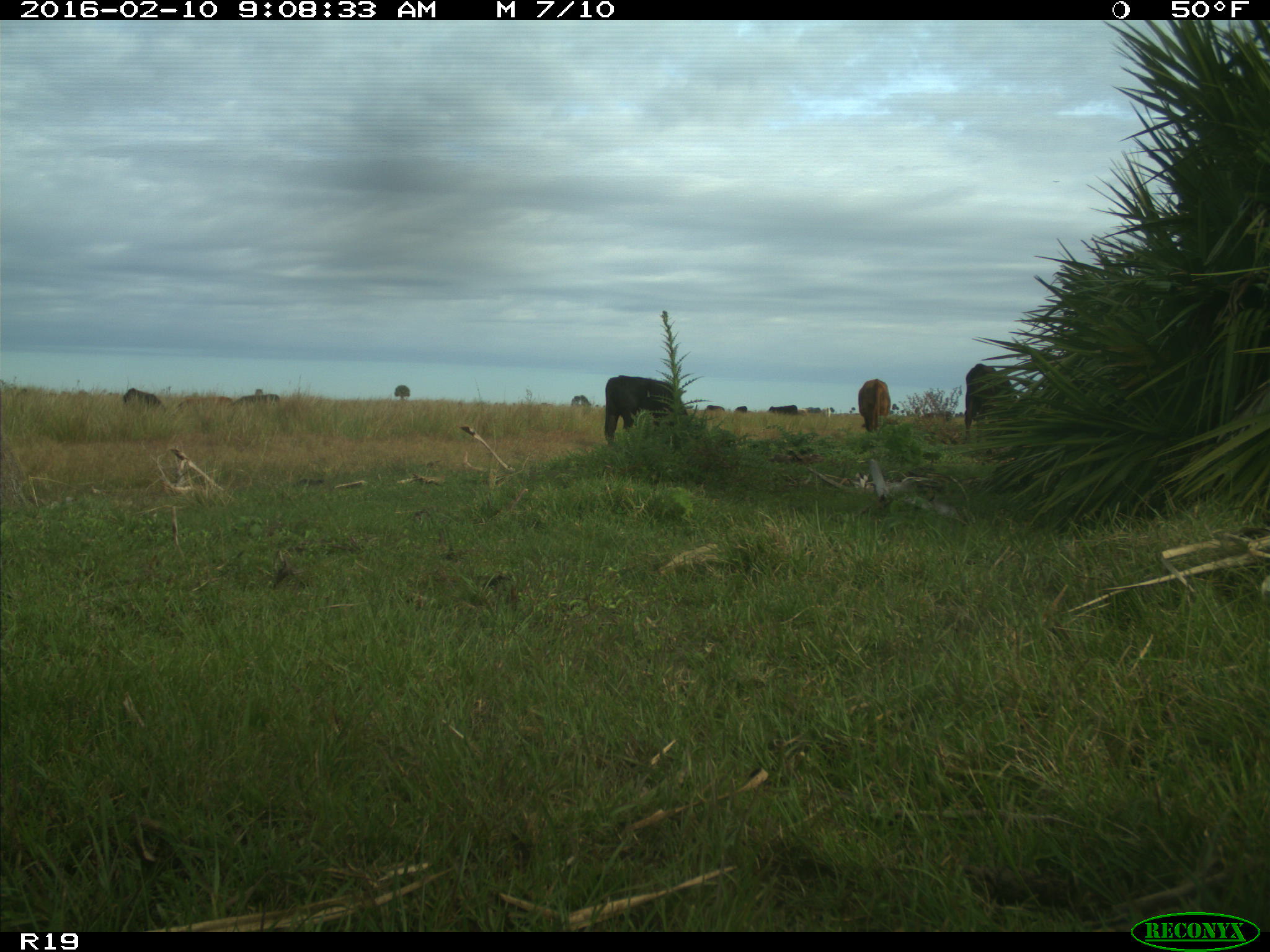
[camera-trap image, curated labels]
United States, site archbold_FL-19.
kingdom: Animalia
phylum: Chordata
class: Mammalia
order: Artiodactyla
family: Bovidae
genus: Bos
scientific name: Bos taurus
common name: domestic cow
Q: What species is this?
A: Bos taurus (domestic cow).